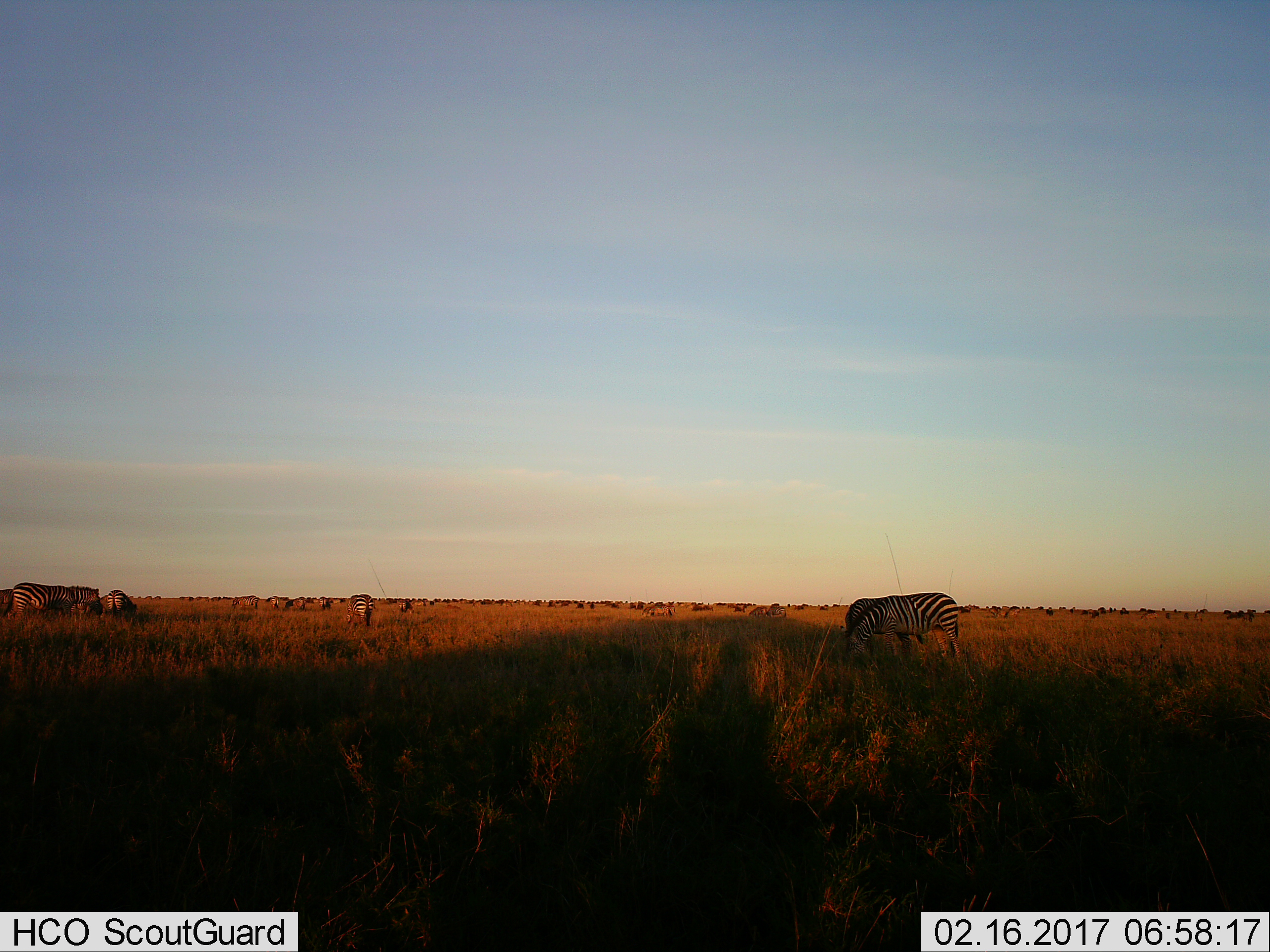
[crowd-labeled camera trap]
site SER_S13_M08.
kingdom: Animalia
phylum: Chordata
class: Mammalia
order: Perissodactyla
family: Equidae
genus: Equus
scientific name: Equus quagga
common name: plains zebra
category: zebraplains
Zebraplains (plains zebra) (Equus quagga), count 11-50. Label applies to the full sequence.